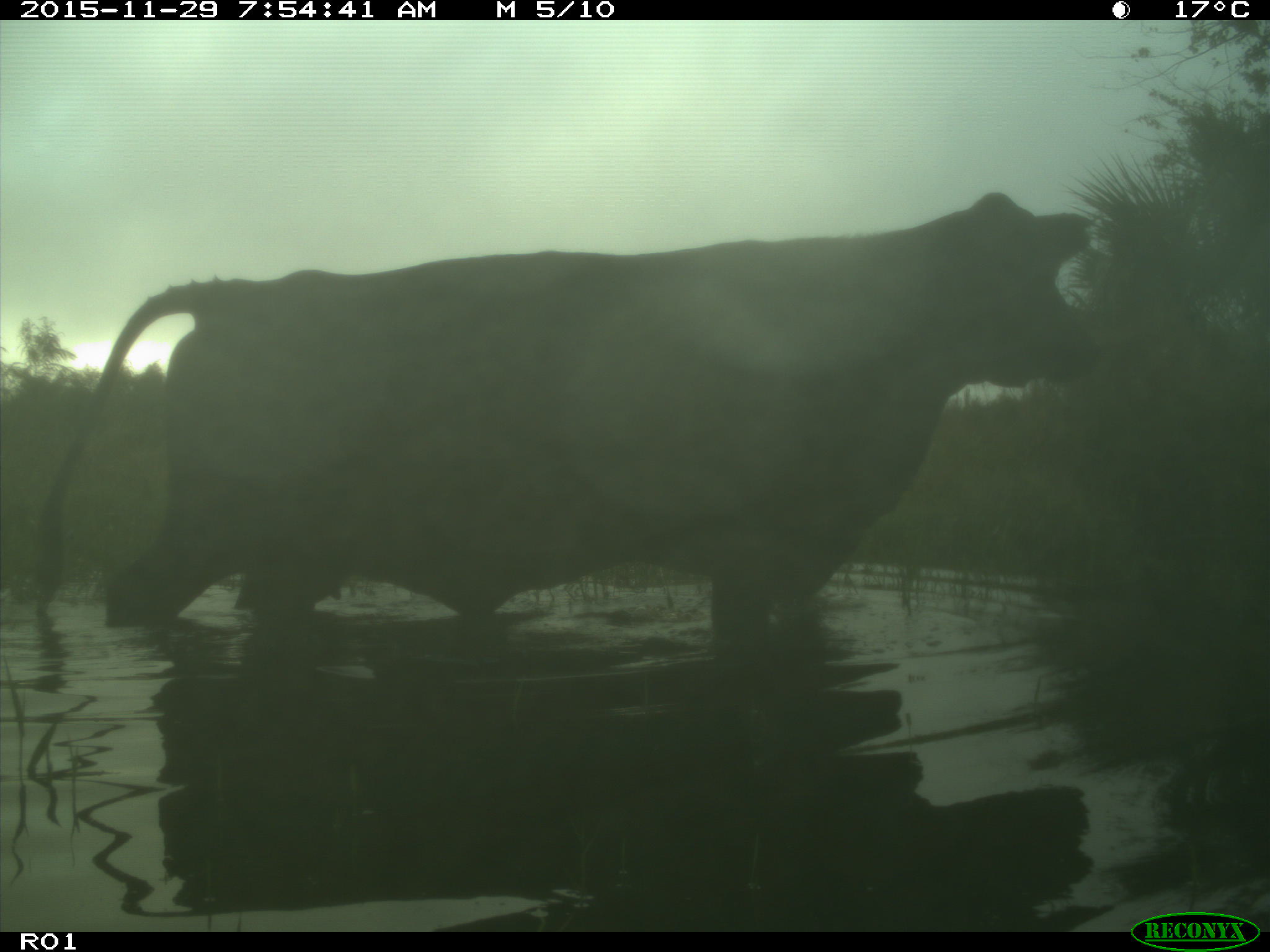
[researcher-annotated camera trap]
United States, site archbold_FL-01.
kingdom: Animalia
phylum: Chordata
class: Mammalia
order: Artiodactyla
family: Bovidae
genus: Bos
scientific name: Bos taurus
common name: domestic cow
Bos taurus (domestic cow).